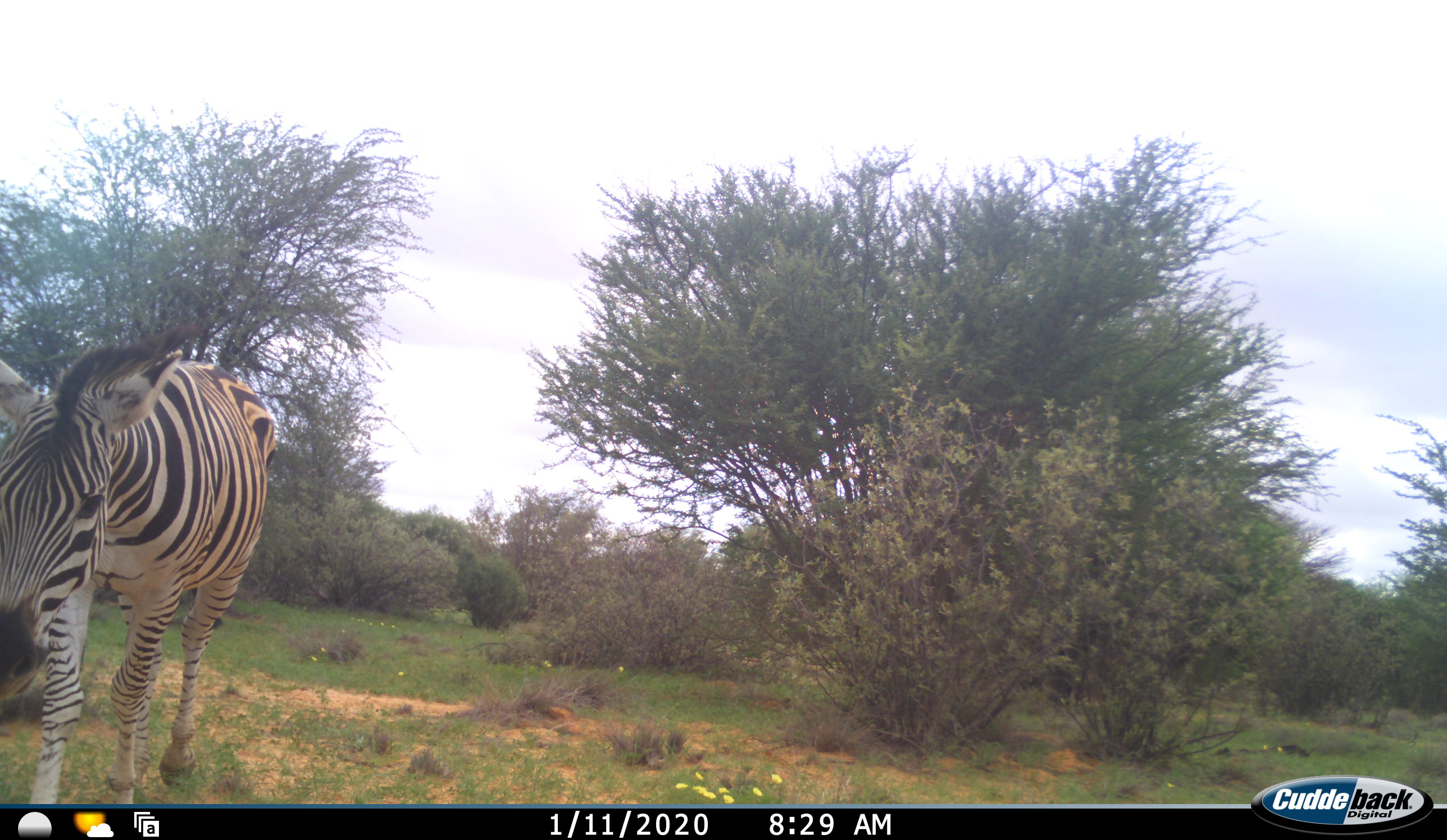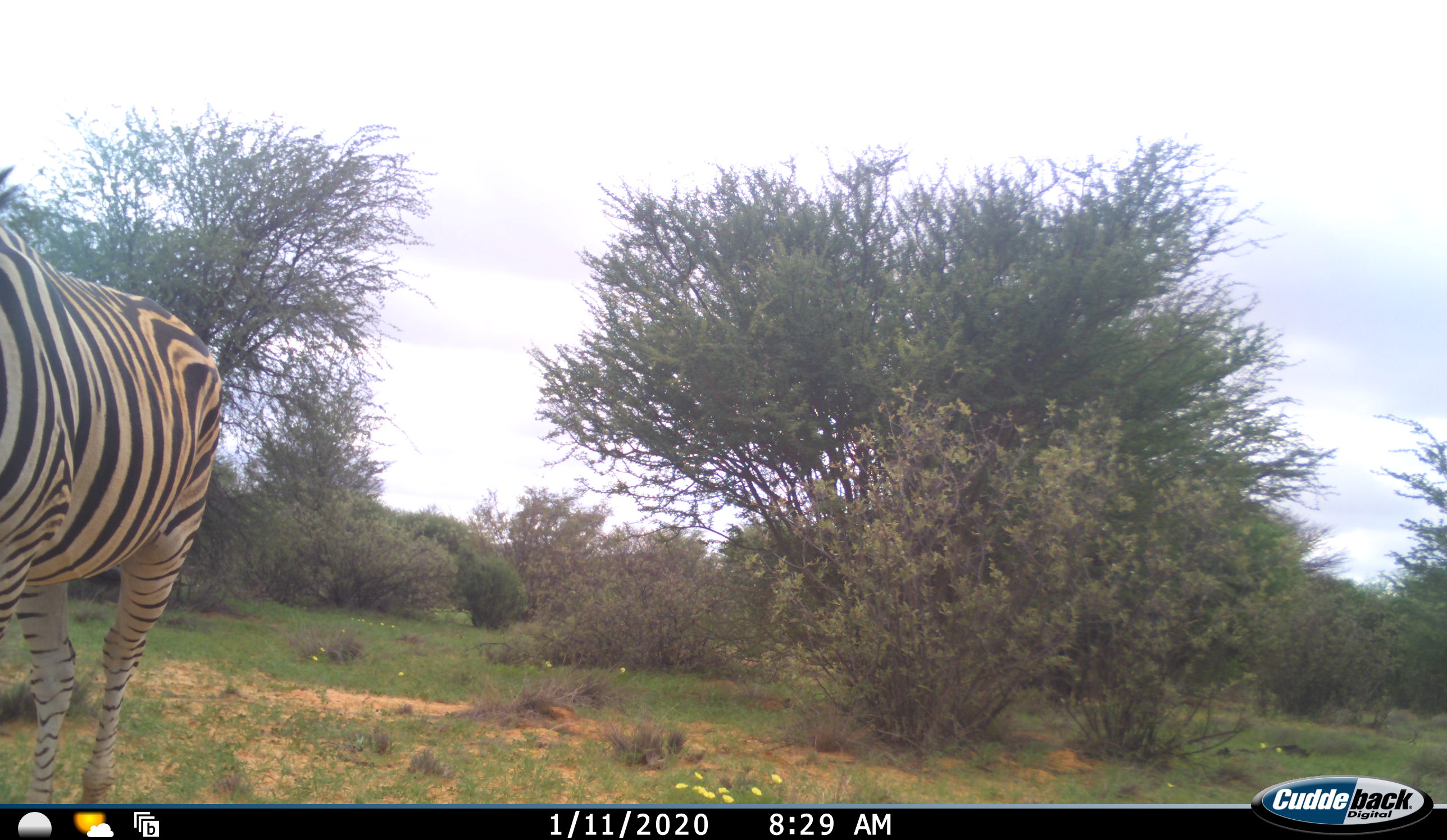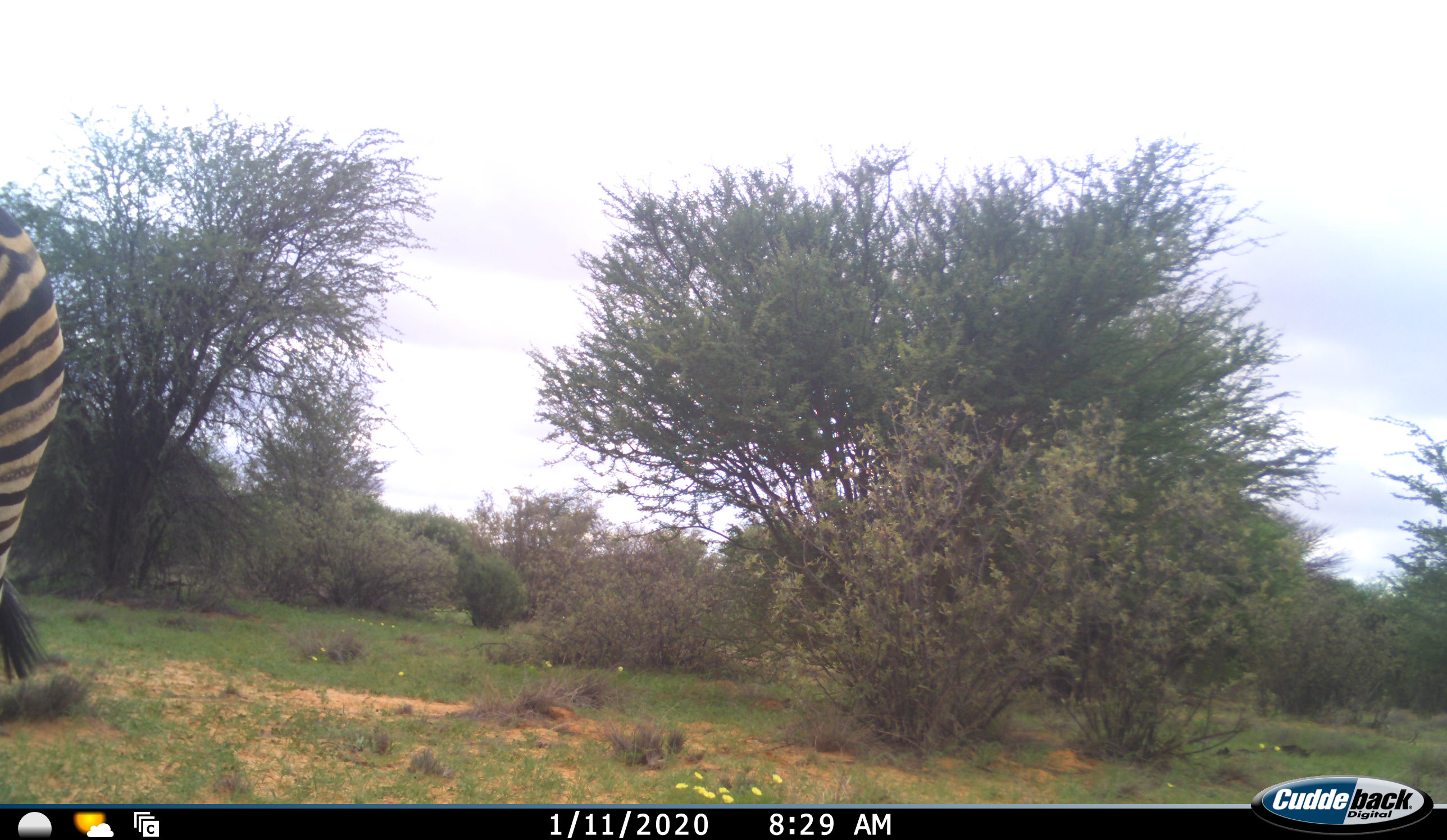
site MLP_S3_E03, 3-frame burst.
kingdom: Animalia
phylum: Chordata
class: Mammalia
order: Perissodactyla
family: Equidae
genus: Equus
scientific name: Equus quagga burchellii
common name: burchell's zebra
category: zebraburchells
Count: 1.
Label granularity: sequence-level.